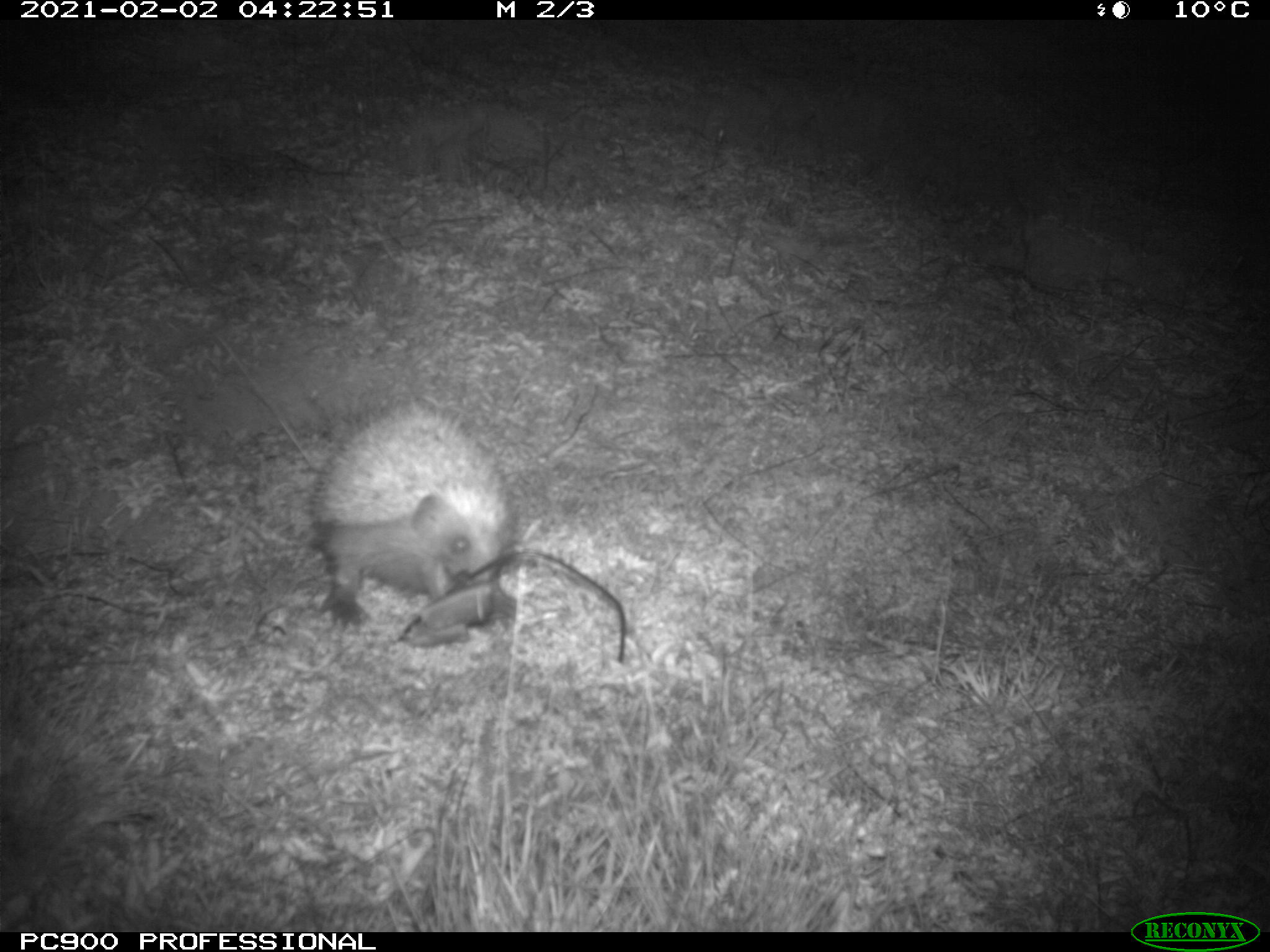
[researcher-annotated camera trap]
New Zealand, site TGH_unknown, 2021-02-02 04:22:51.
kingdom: Animalia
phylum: Chordata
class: Mammalia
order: Eulipotyphla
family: Erinaceidae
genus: Erinaceus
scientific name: Erinaceus europaeus europaeus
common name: european hedgehog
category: hedgehog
Hedgehog (european hedgehog) (Erinaceus europaeus europaeus).